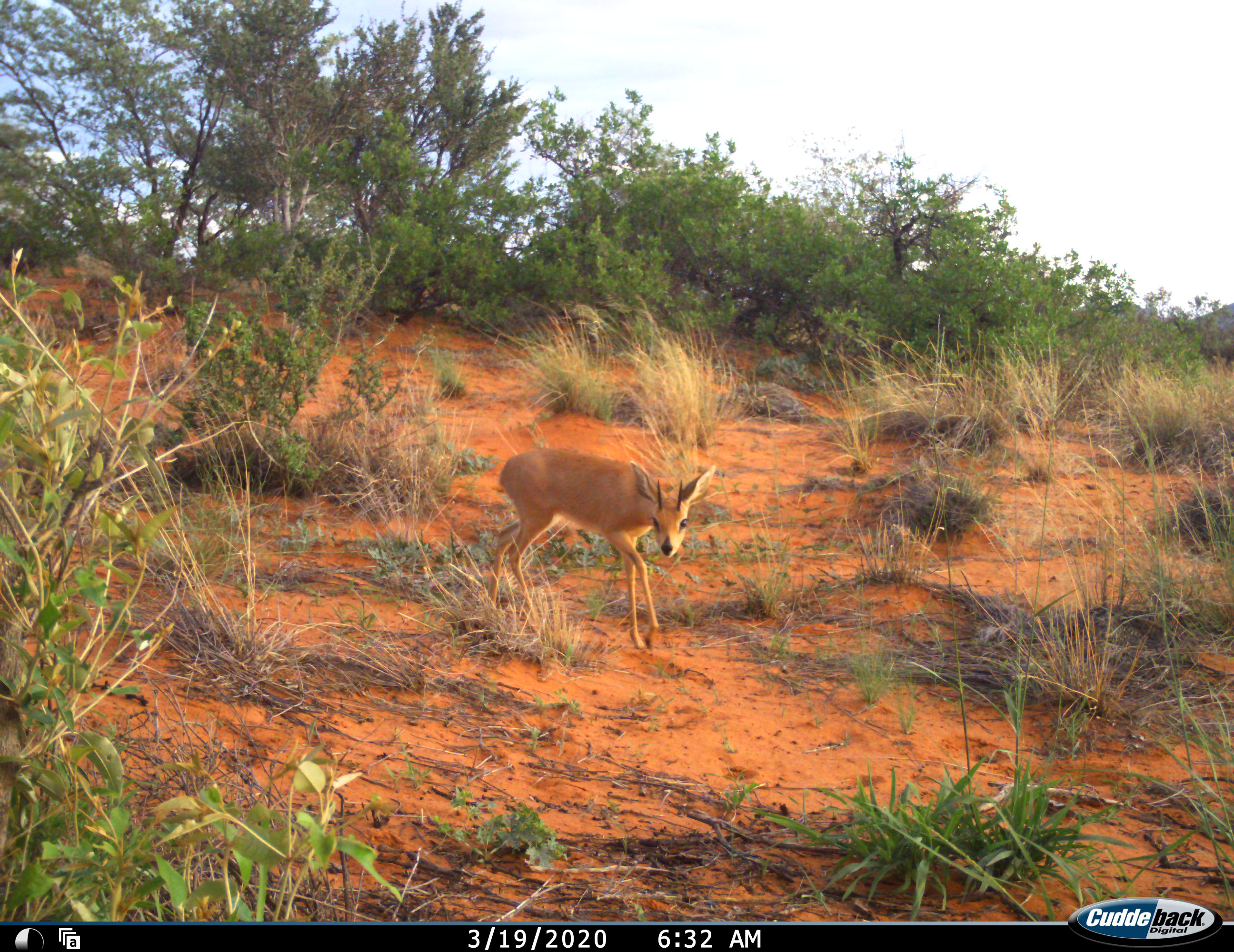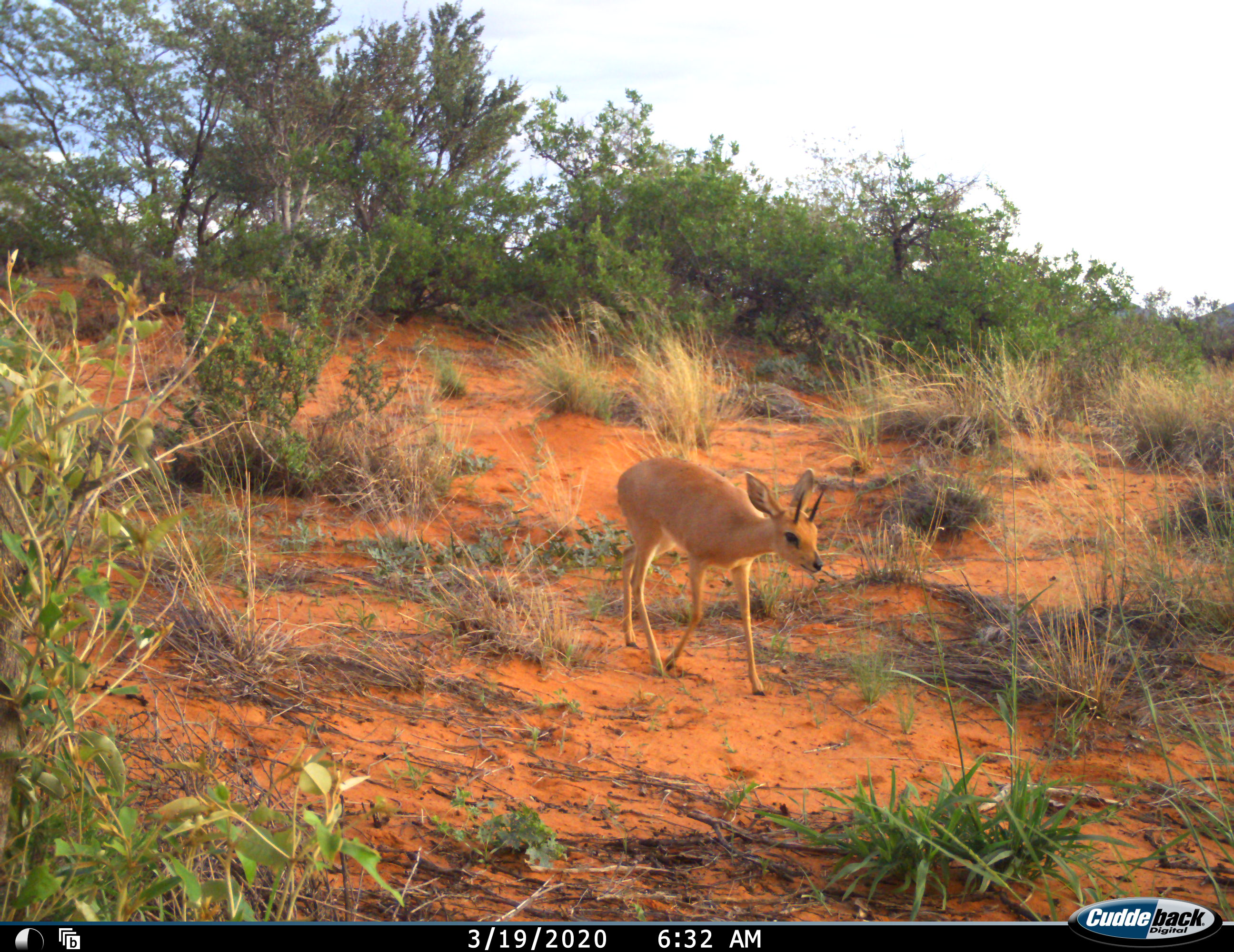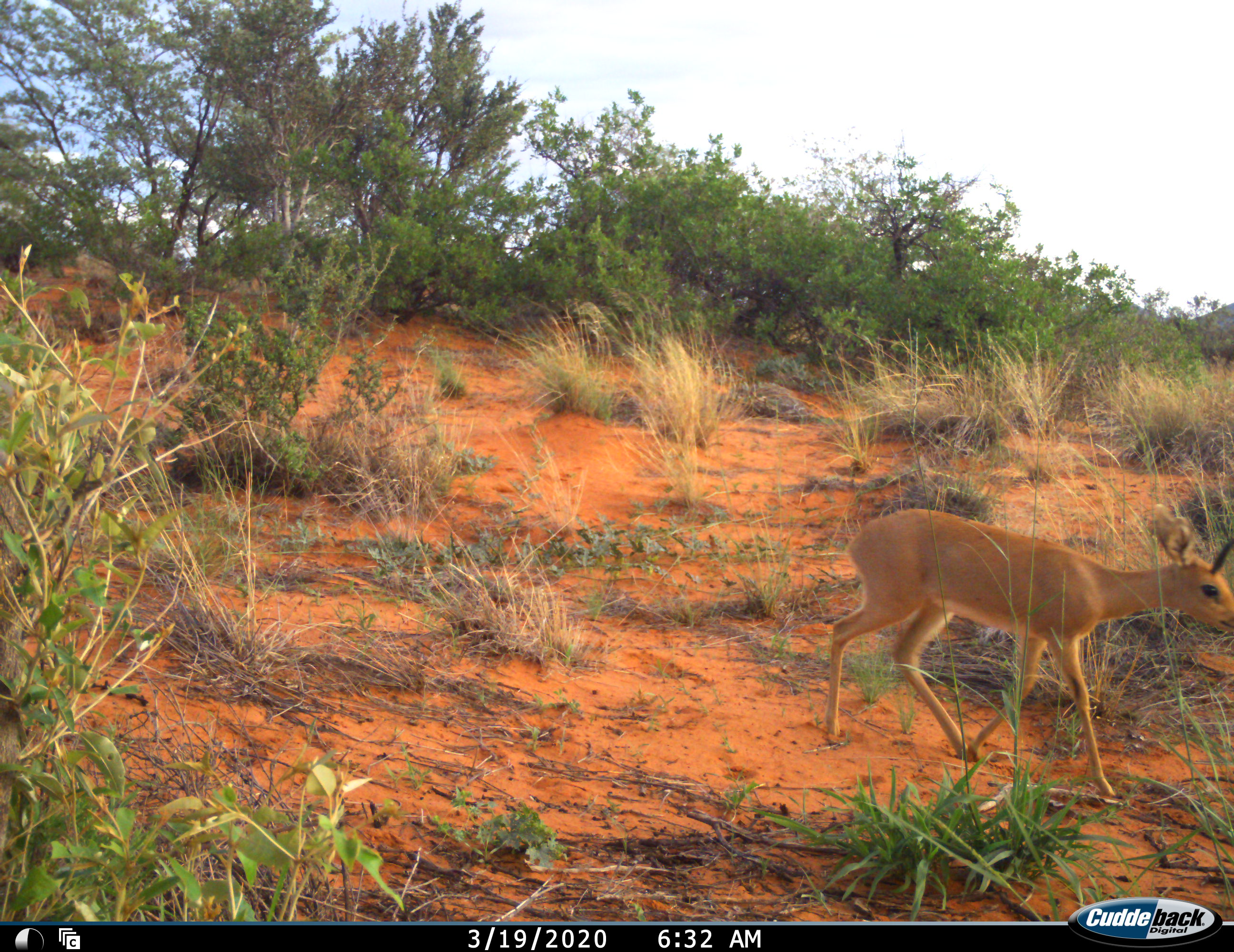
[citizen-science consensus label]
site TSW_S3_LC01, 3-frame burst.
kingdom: Animalia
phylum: Chordata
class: Mammalia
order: Artiodactyla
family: Bovidae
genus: Raphicerus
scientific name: Raphicerus campestris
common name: steenbok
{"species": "steenbok (Raphicerus campestris)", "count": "1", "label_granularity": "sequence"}